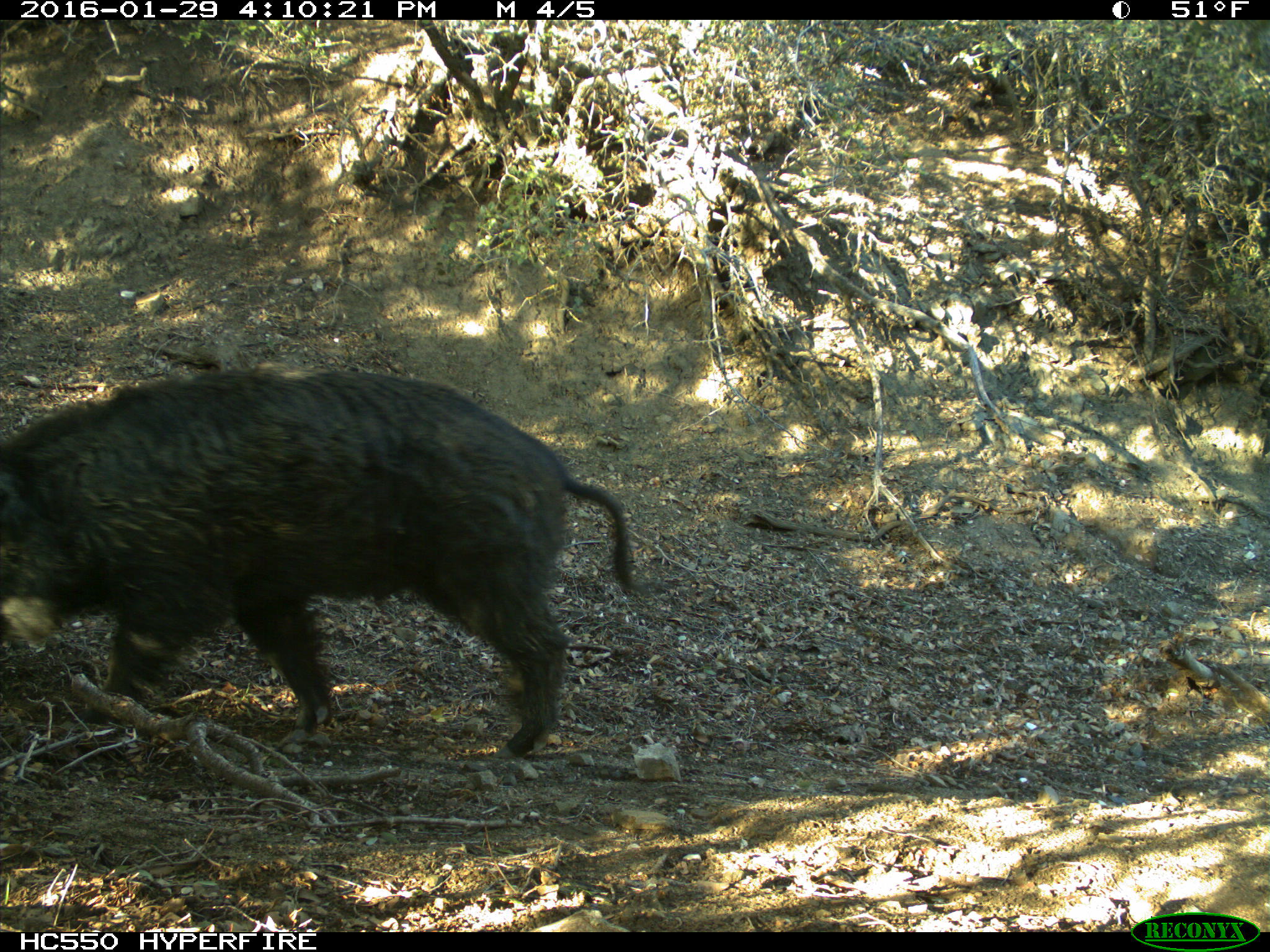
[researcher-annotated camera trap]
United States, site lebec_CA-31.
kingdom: Animalia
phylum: Chordata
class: Mammalia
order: Artiodactyla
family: Suidae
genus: Sus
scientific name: Sus scrofa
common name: wild boar